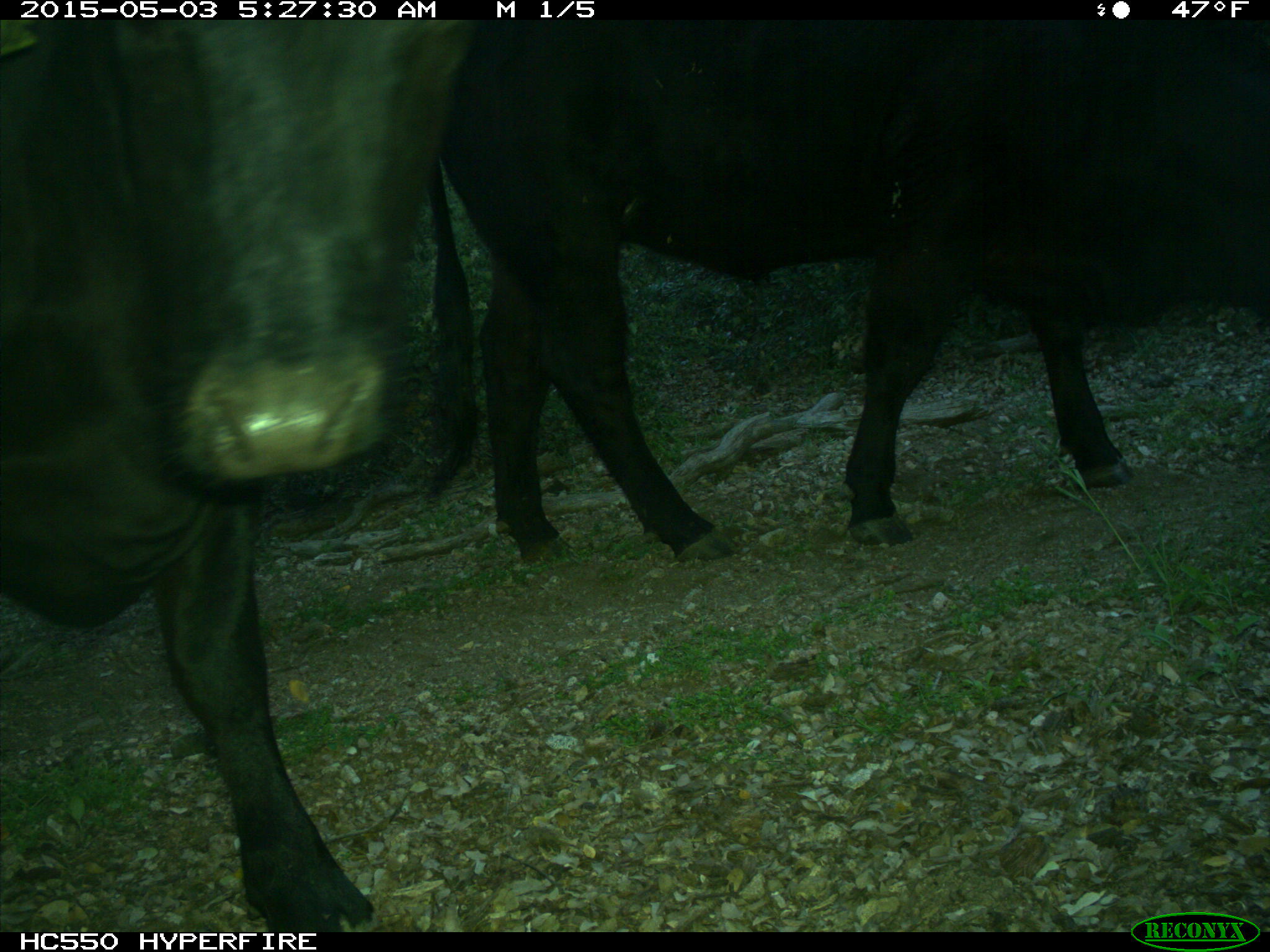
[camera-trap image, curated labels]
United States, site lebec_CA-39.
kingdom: Animalia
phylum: Chordata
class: Mammalia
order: Artiodactyla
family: Bovidae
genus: Bos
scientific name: Bos taurus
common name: domestic cow